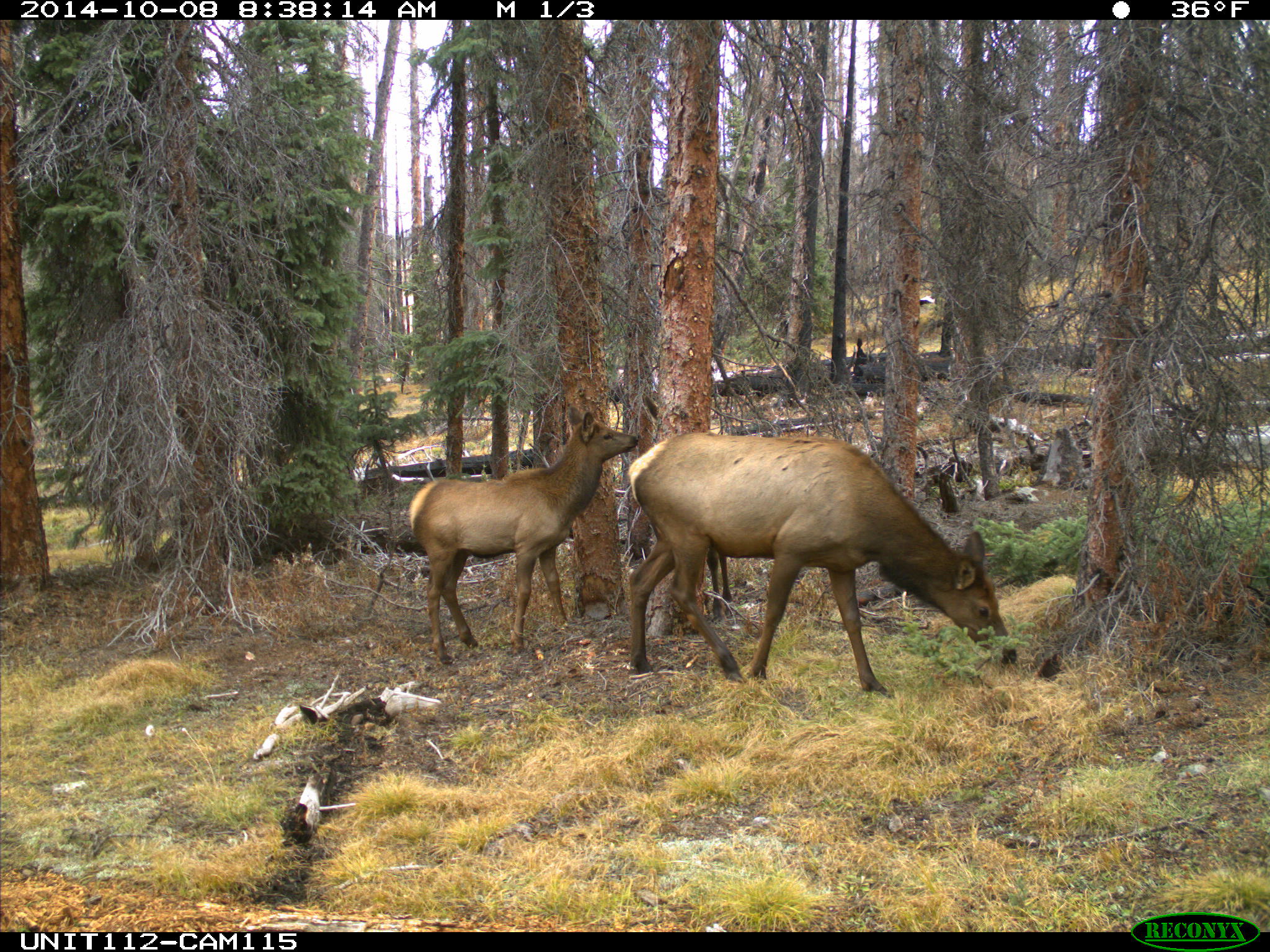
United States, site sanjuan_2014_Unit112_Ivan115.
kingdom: Animalia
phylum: Chordata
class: Mammalia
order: Artiodactyla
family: Cervidae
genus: Cervus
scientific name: Cervus elaphus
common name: red deer